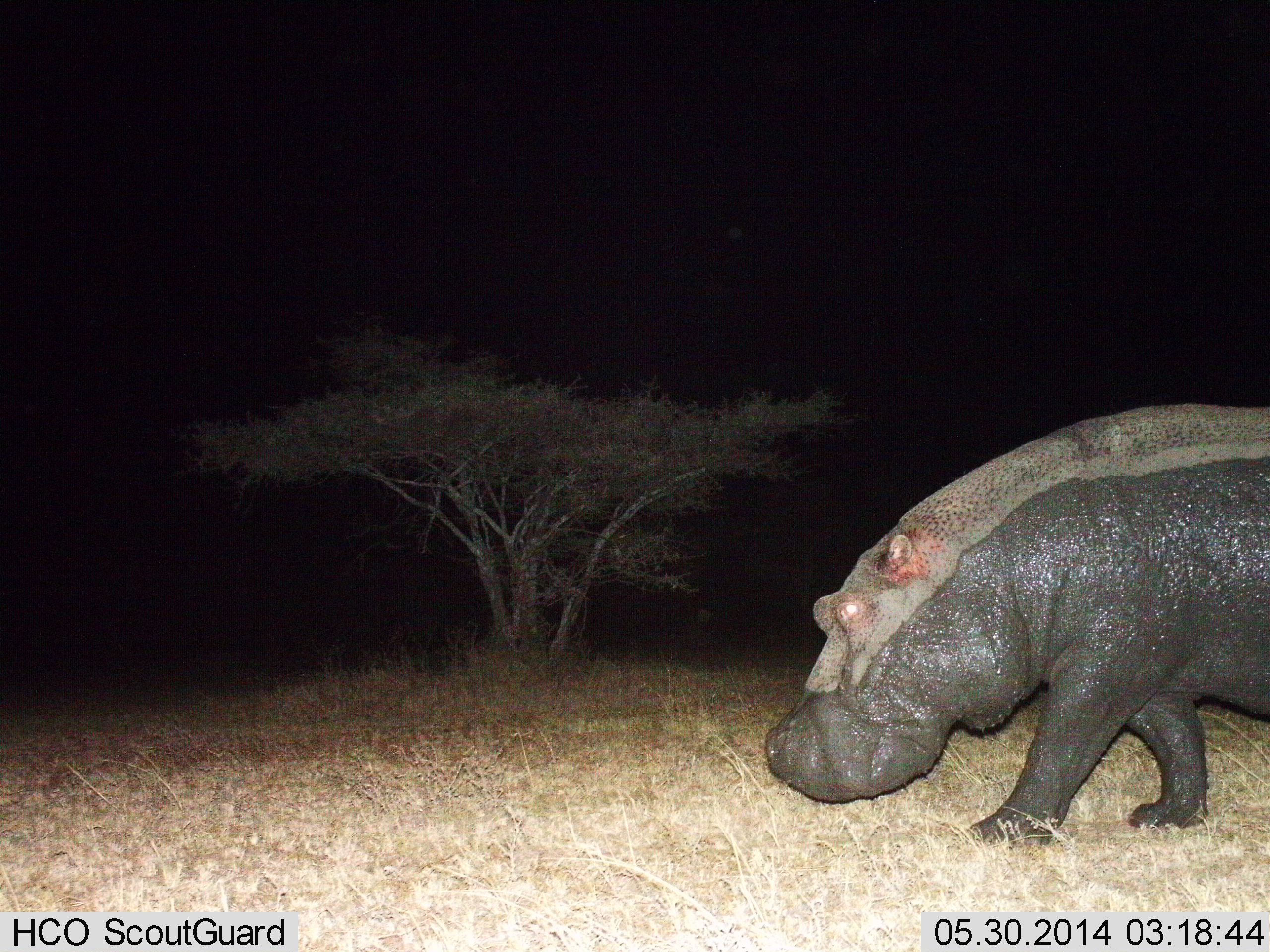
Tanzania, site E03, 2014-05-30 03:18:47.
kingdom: Animalia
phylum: Chordata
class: Mammalia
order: Artiodactyla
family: Hippopotamidae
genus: Hippopotamus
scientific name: Hippopotamus amphibius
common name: hippopotamus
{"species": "hippopotamus (Hippopotamus amphibius)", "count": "1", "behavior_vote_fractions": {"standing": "0%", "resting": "0%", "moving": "100%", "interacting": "0%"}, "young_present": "0%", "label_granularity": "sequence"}